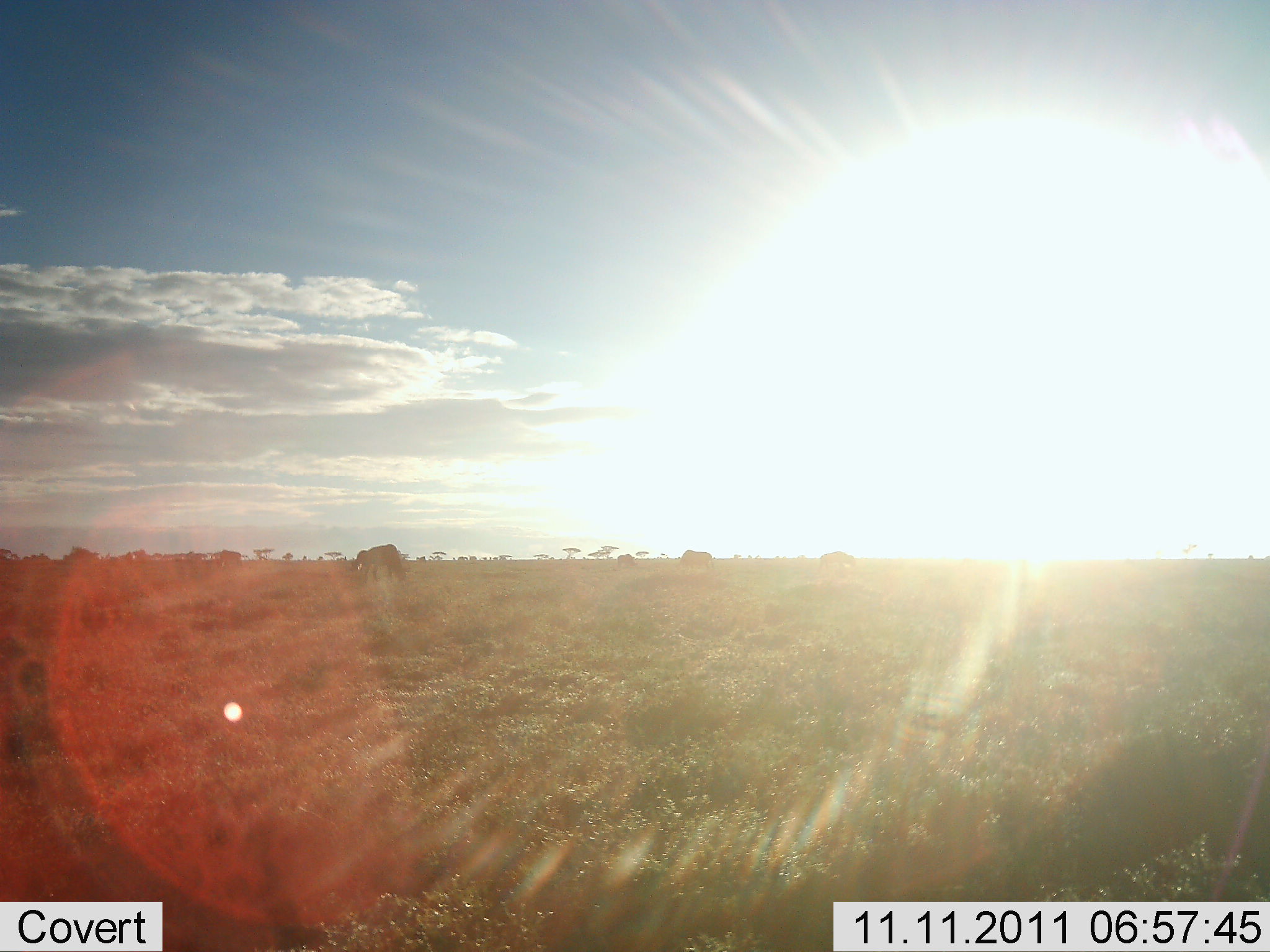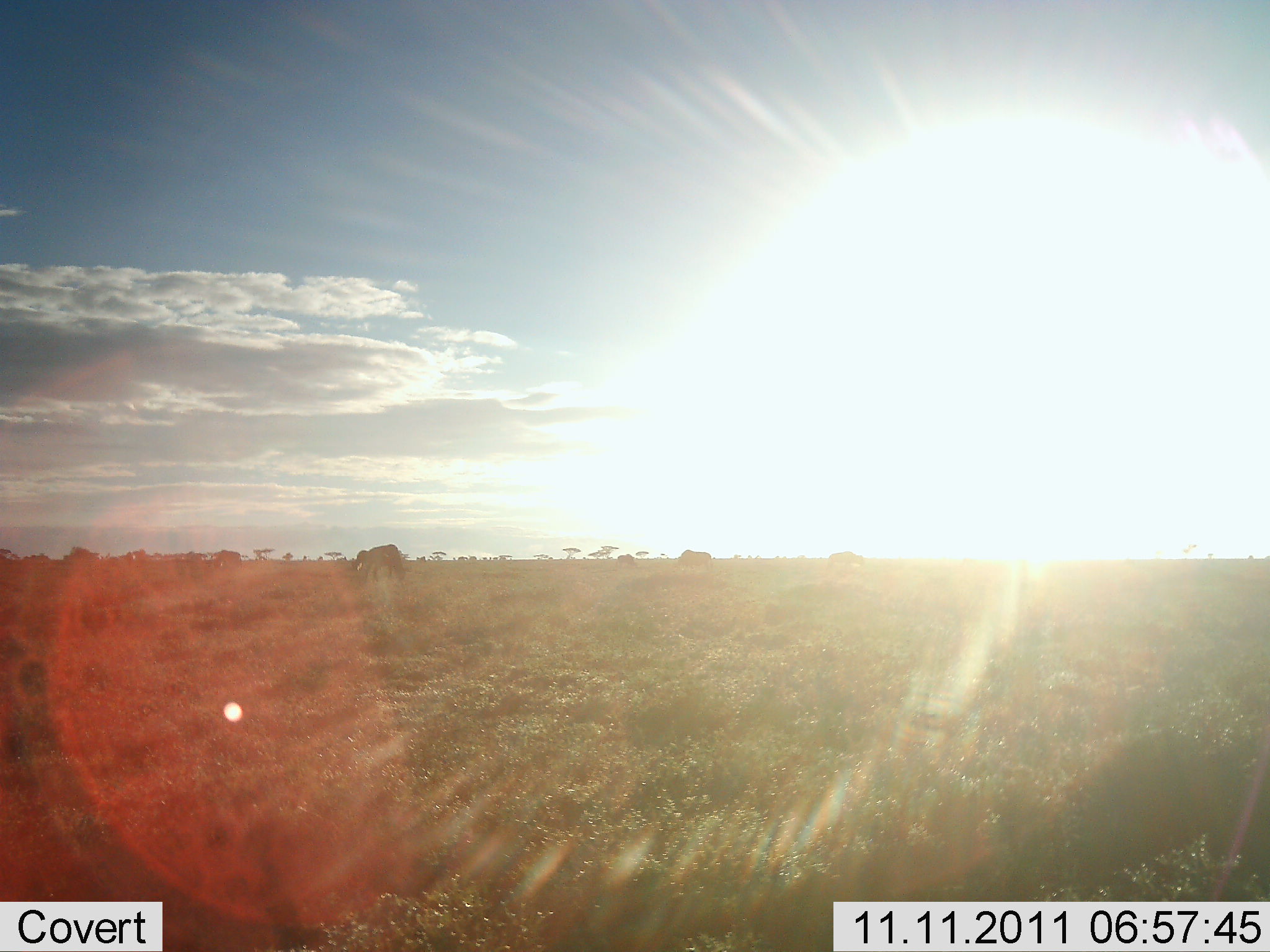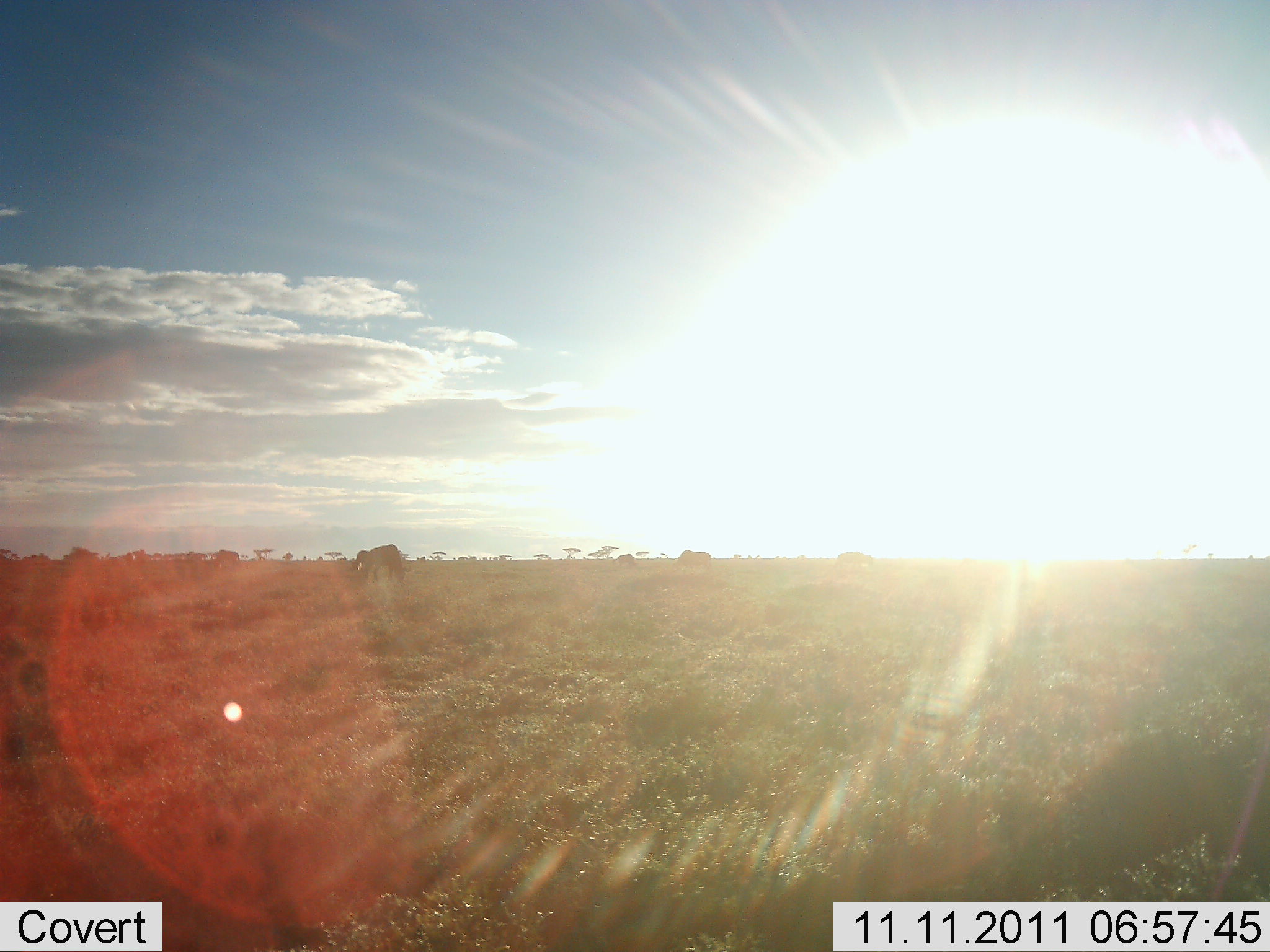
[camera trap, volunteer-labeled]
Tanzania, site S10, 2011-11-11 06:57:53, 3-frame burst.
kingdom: Animalia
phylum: Chordata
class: Mammalia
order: Artiodactyla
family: Bovidae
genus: Connochaetes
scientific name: Connochaetes taurinus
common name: blue wildebeest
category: wildebeest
Wildebeest (blue wildebeest) (Connochaetes taurinus), count 3. Behavior (volunteer vote fractions): standing 58%, resting 0%, moving 25%, interacting 0%. Young present (vote fraction): 0%. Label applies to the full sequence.